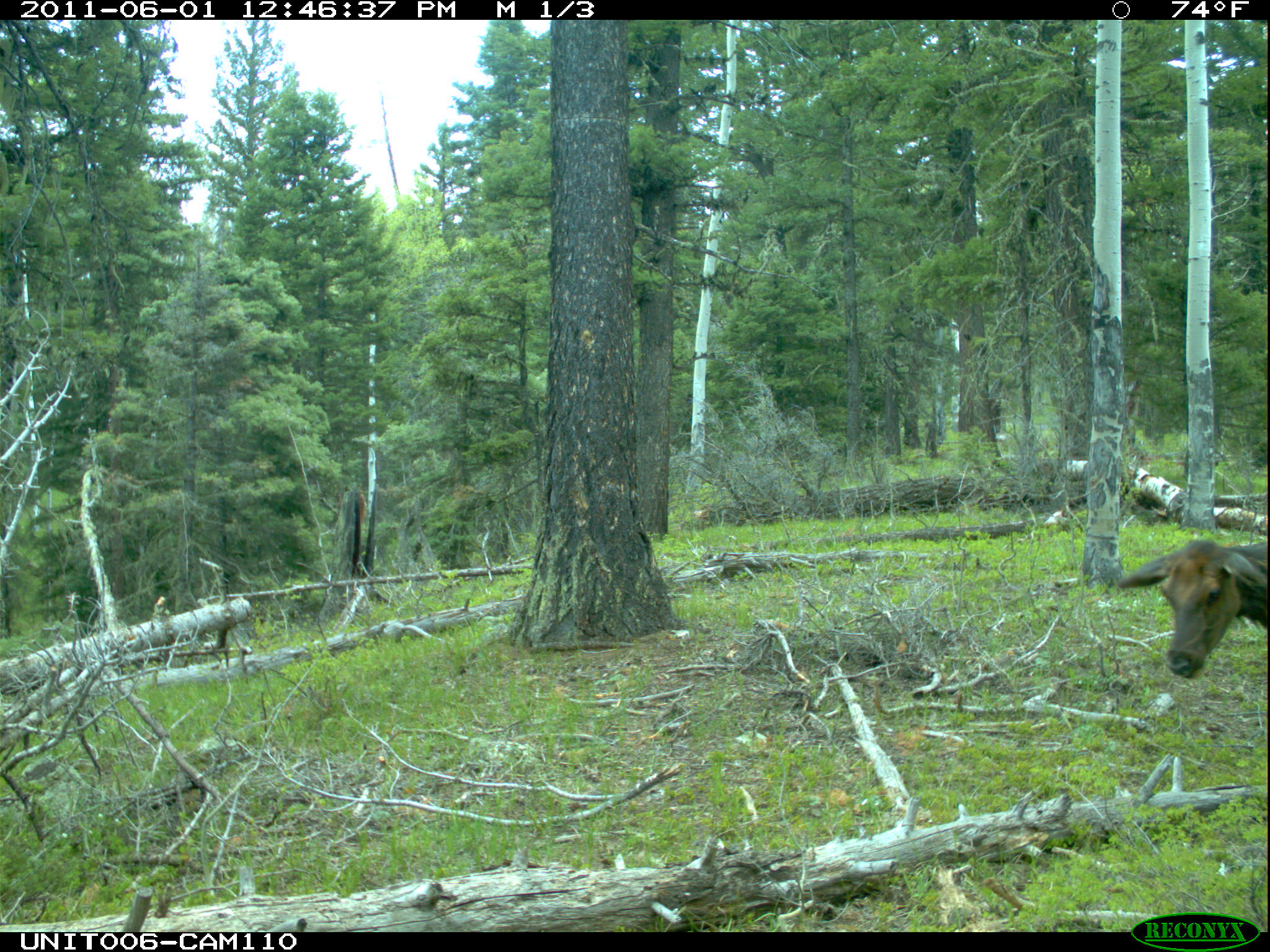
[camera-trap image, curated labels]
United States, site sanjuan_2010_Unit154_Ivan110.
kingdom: Animalia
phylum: Chordata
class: Mammalia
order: Artiodactyla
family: Cervidae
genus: Cervus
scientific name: Cervus elaphus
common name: red deer